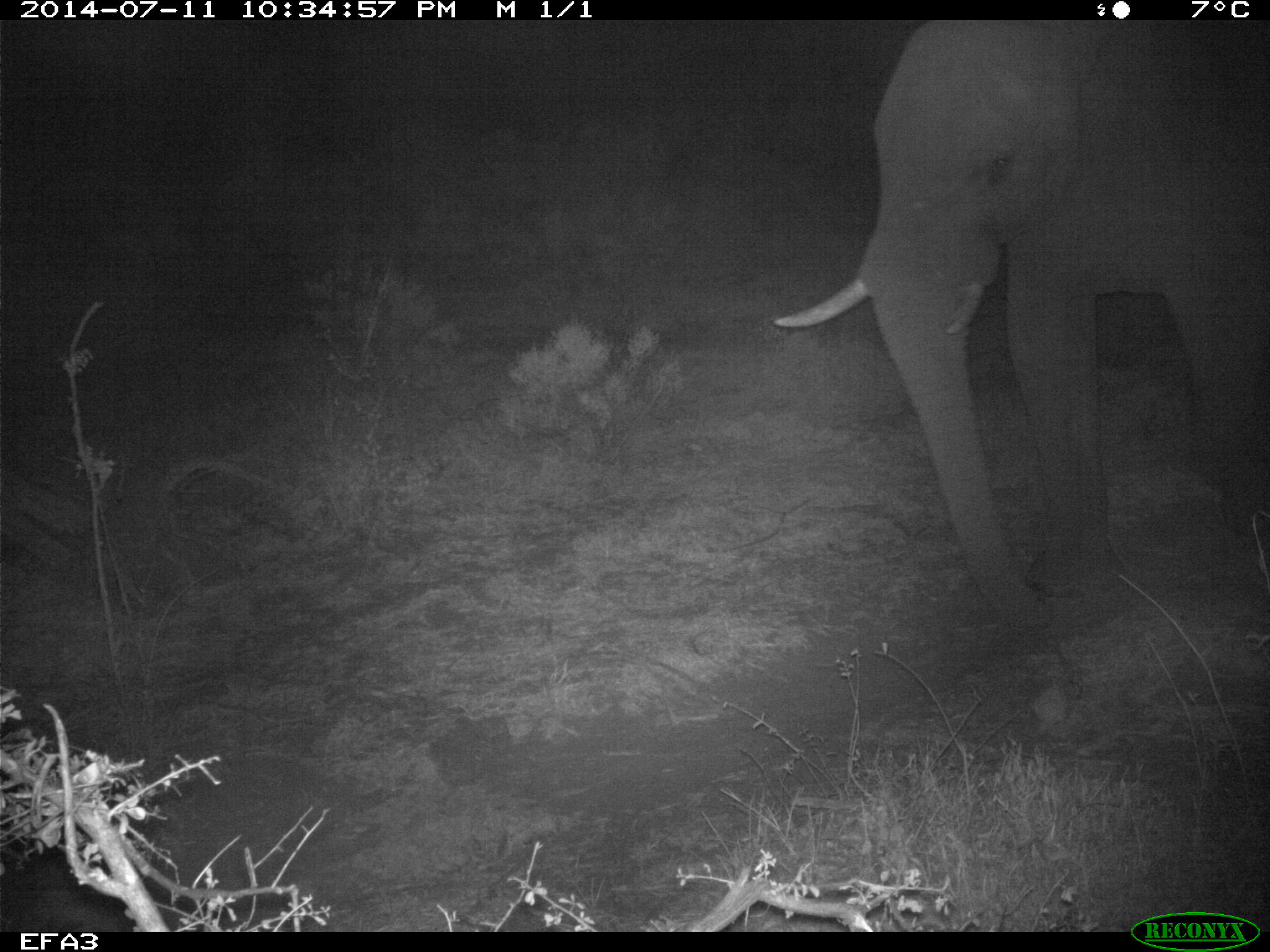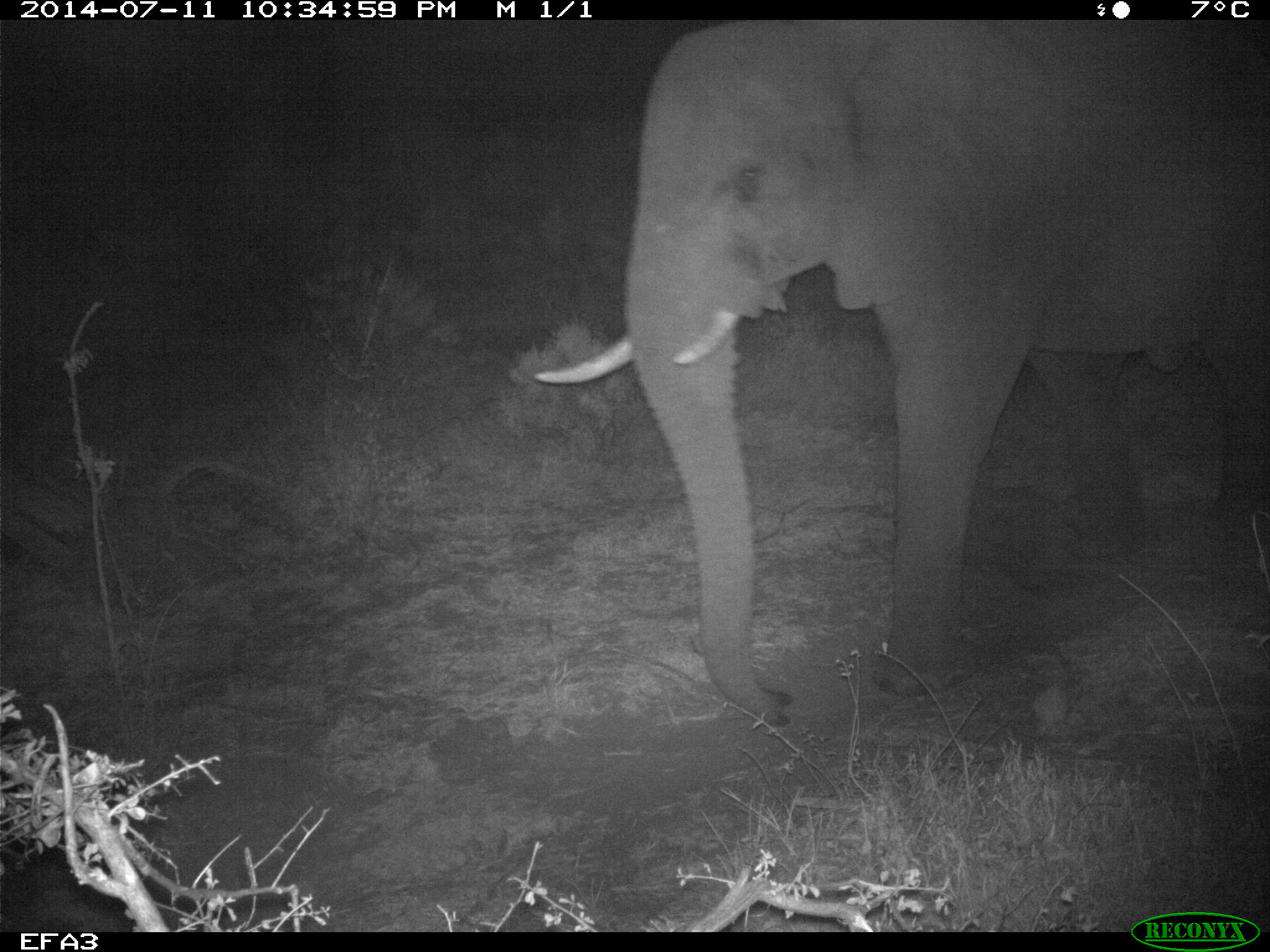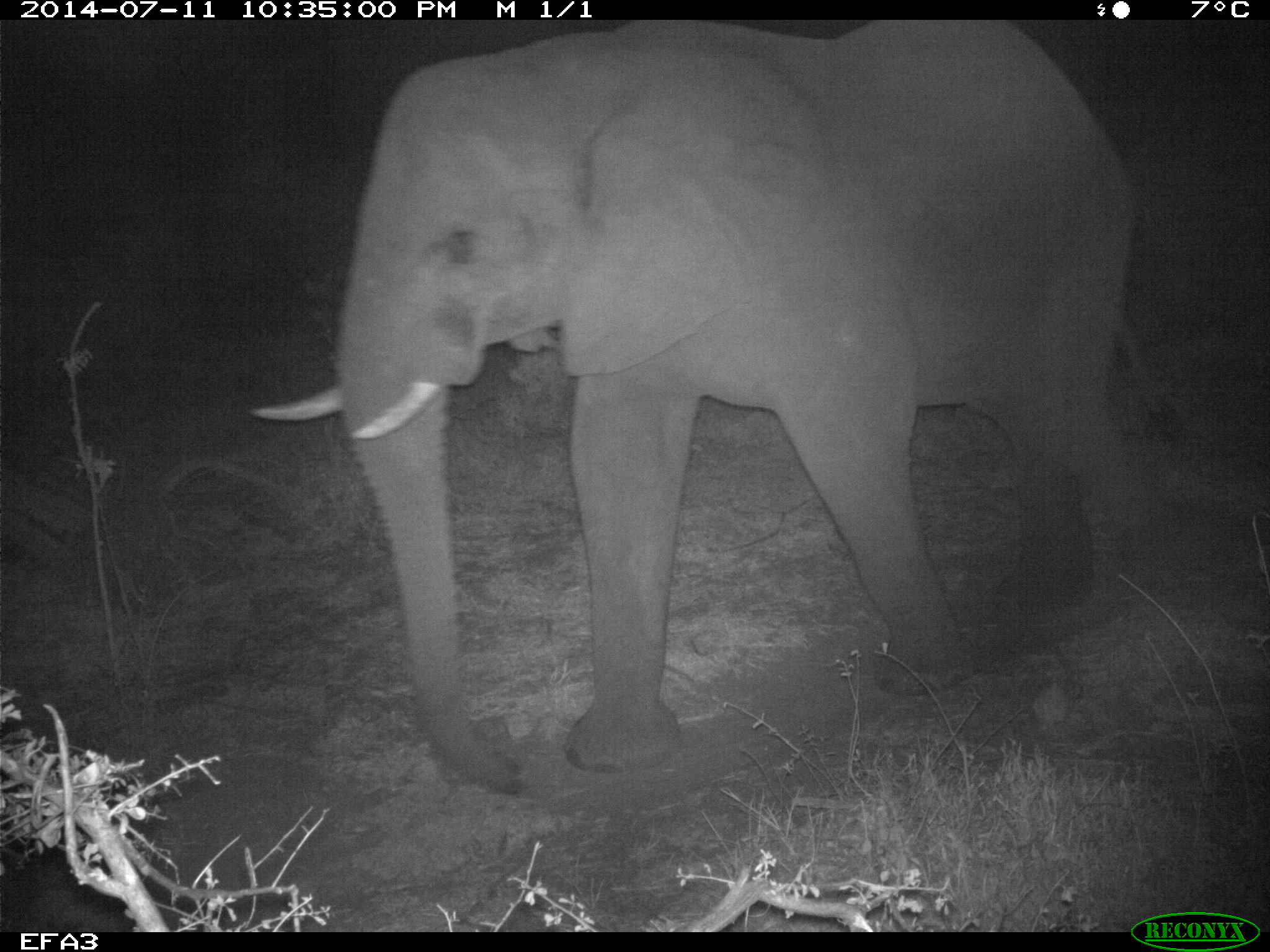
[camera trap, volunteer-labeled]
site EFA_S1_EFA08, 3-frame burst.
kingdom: Animalia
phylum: Chordata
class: Mammalia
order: Proboscidea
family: Elephantidae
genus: Loxodonta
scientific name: Loxodonta africana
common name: african bush elephant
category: elephant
Elephant (african bush elephant) (Loxodonta africana), count 1. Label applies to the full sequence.